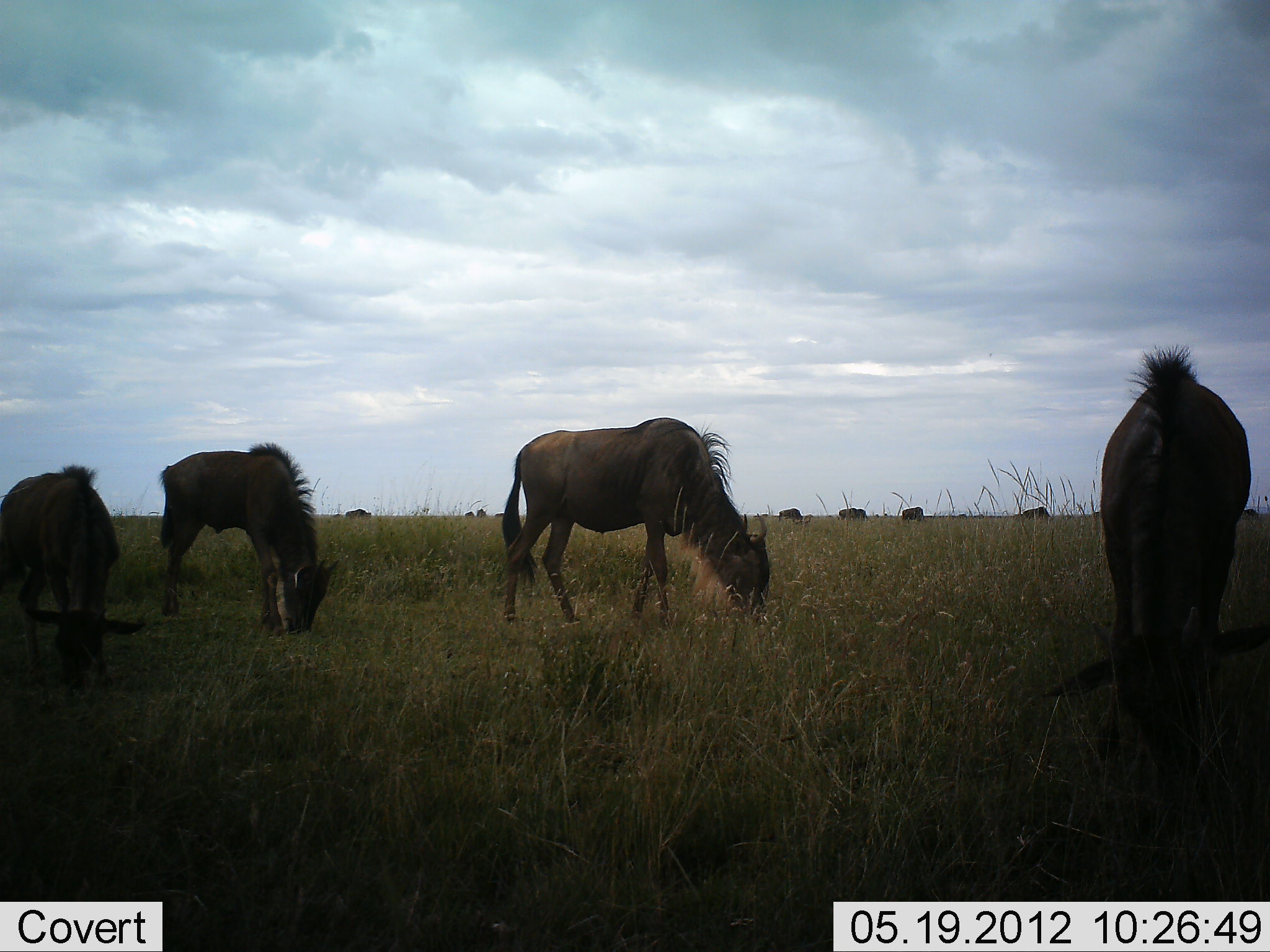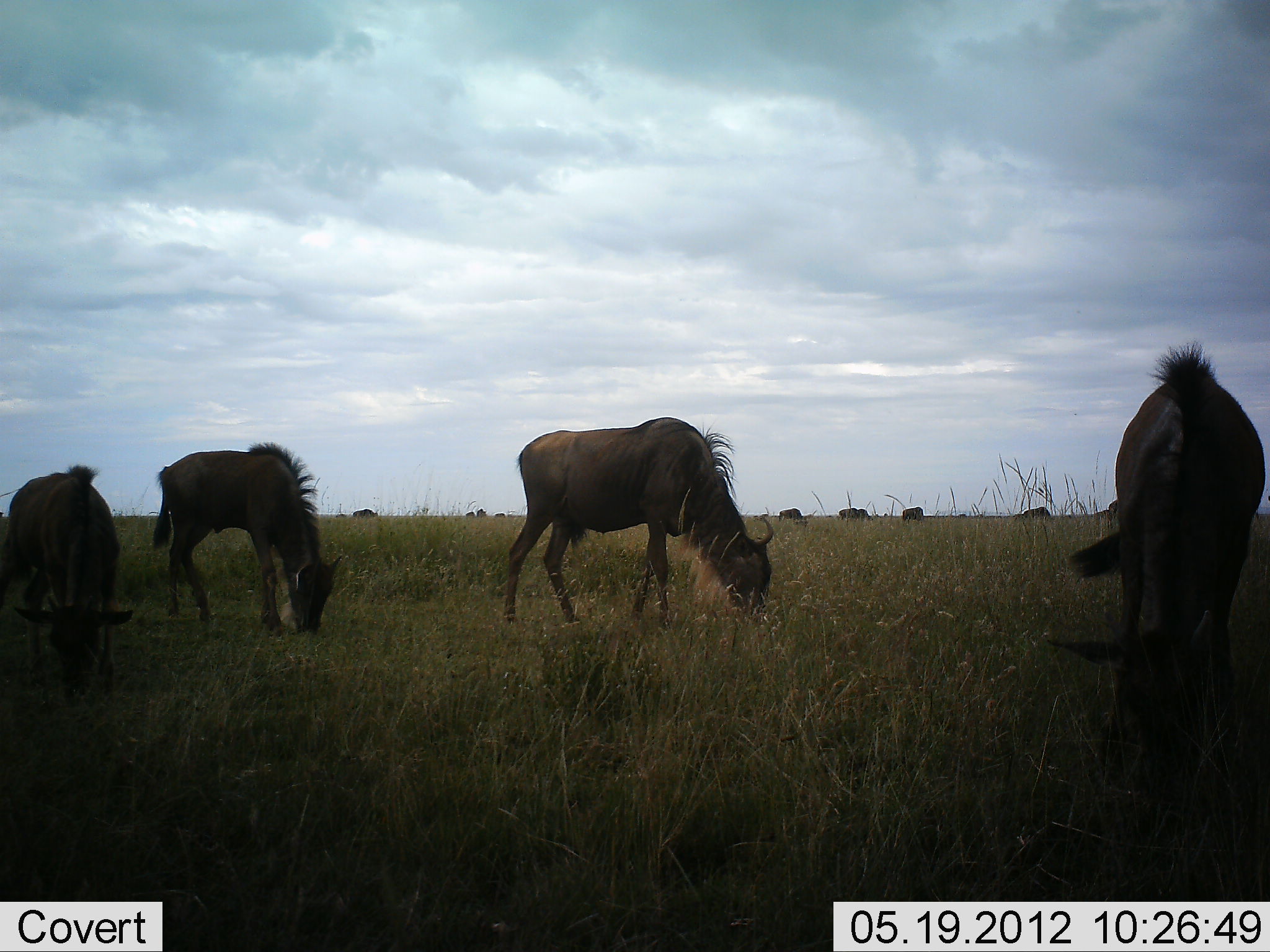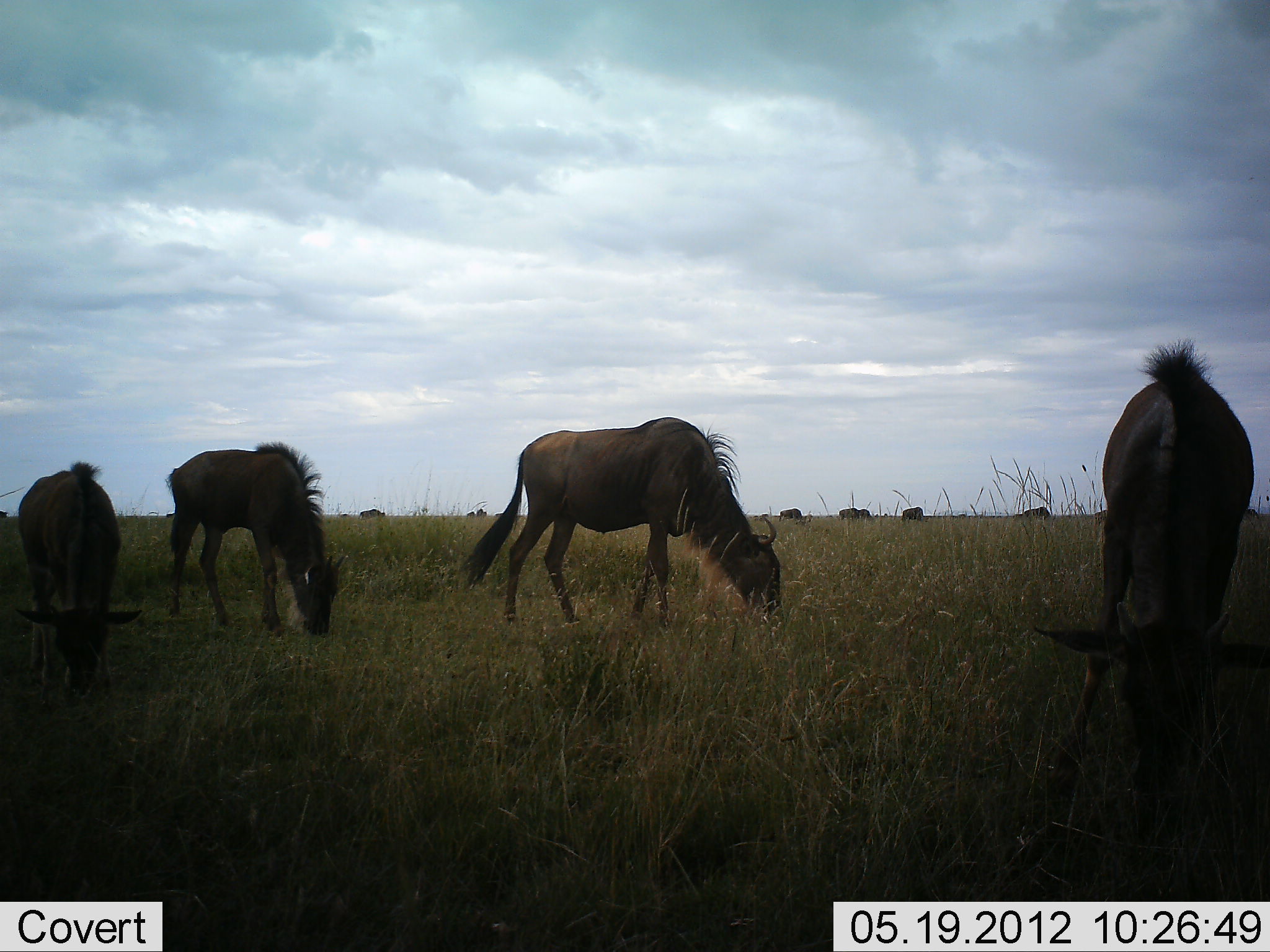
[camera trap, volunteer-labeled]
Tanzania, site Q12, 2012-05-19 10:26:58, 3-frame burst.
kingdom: Animalia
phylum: Chordata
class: Mammalia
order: Artiodactyla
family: Bovidae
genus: Connochaetes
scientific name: Connochaetes taurinus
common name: blue wildebeest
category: wildebeest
Wildebeest (blue wildebeest) (Connochaetes taurinus), count 10. Behavior (volunteer vote fractions): standing 0%, resting 0%, moving 10%, interacting 0%. Young present (vote fraction): 0%. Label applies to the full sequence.